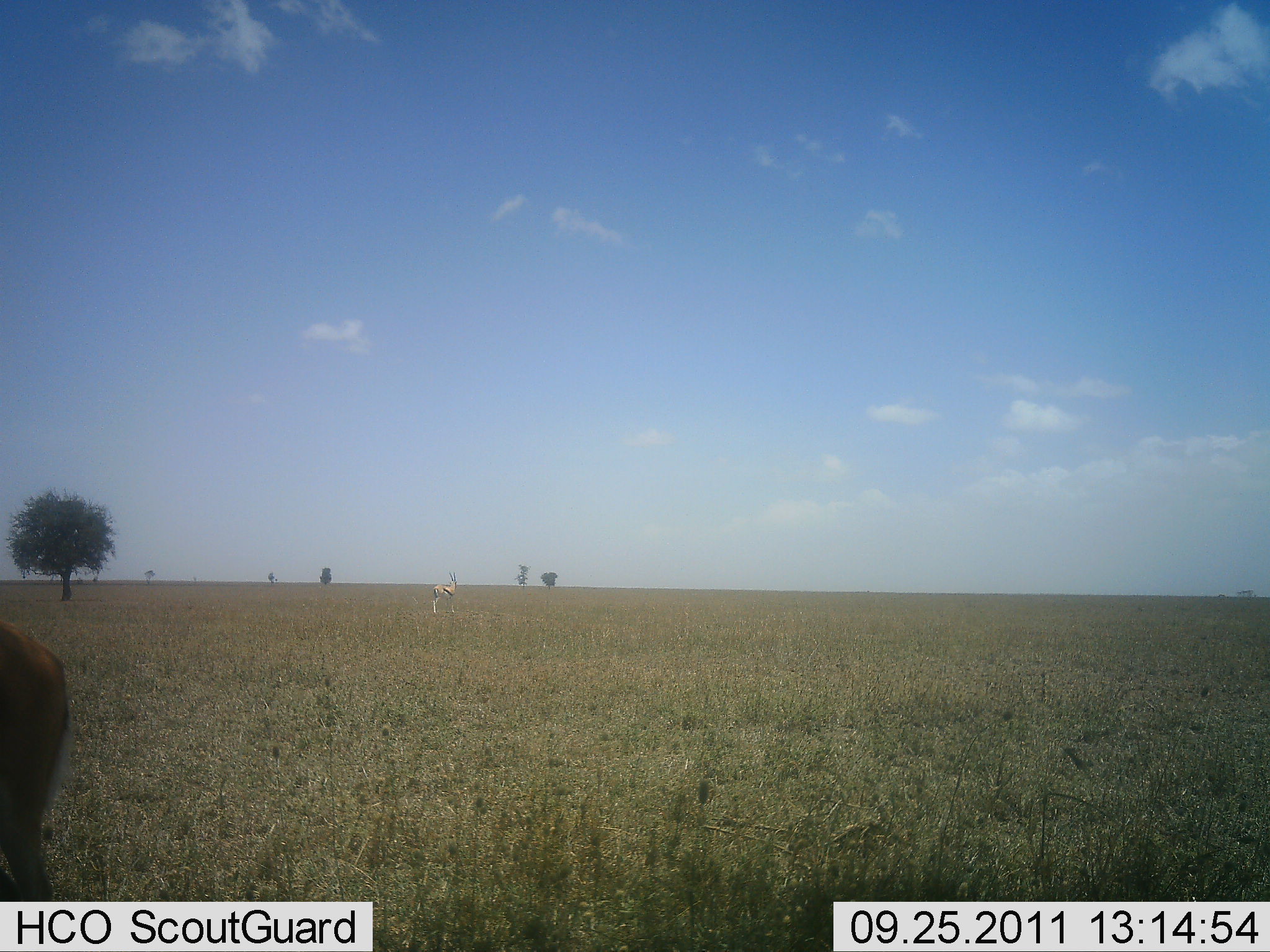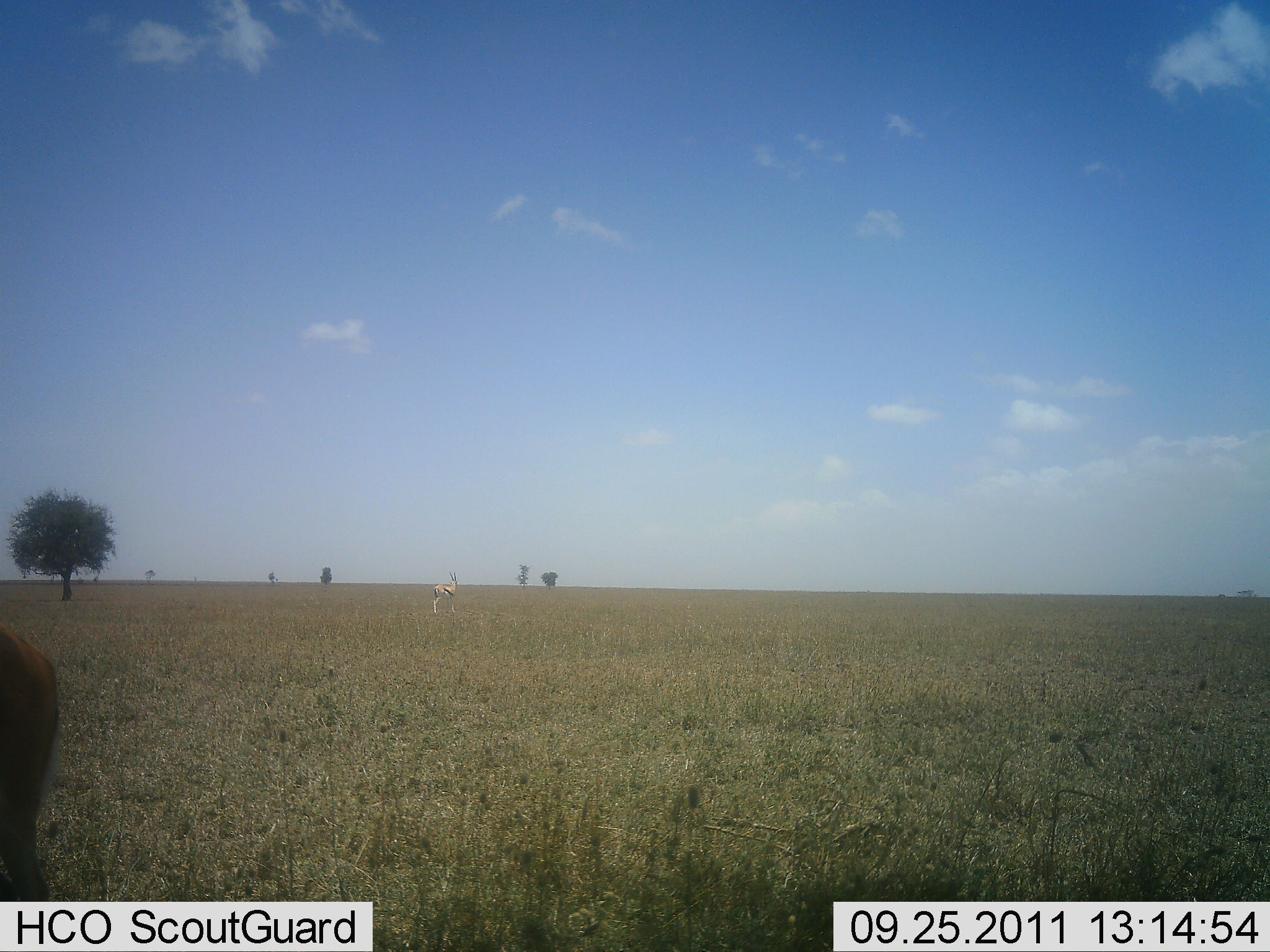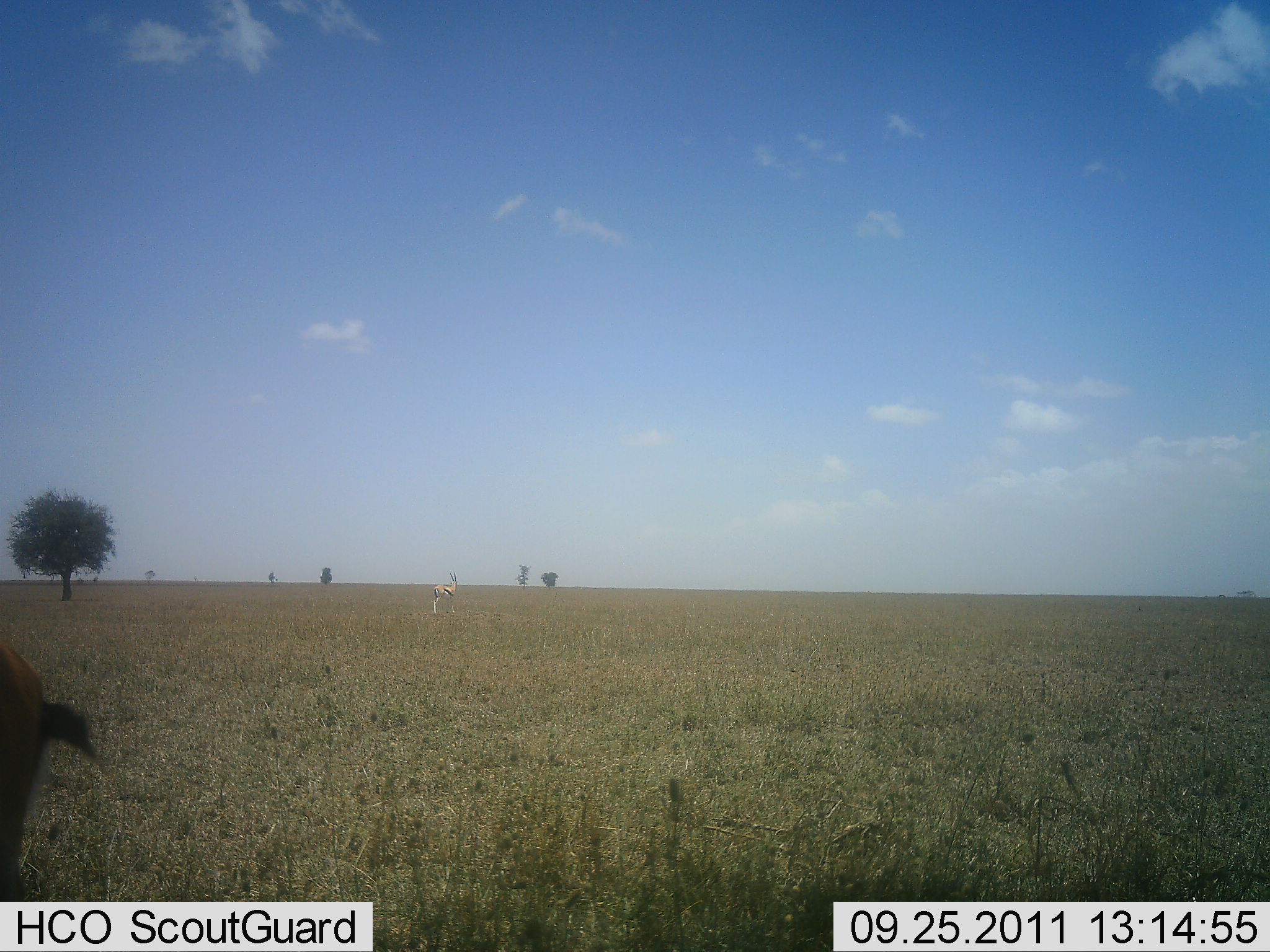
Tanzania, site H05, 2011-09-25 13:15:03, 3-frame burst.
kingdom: Animalia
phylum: Chordata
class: Mammalia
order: Artiodactyla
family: Bovidae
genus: Eudorcas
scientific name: Eudorcas thomsonii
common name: thomson's gazelle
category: gazellethomsons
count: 1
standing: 92%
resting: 8%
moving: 0%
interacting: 0%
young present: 0%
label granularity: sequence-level